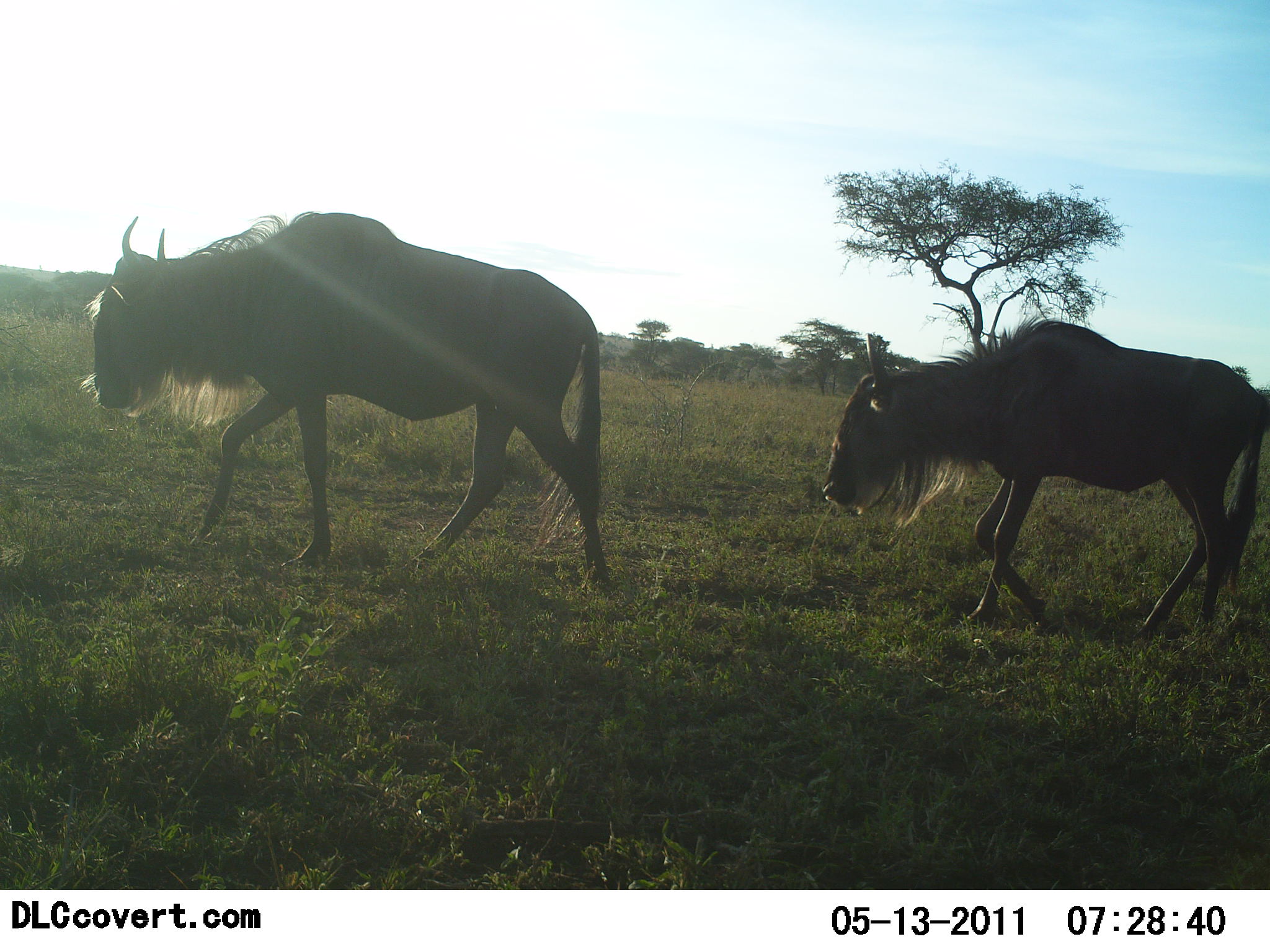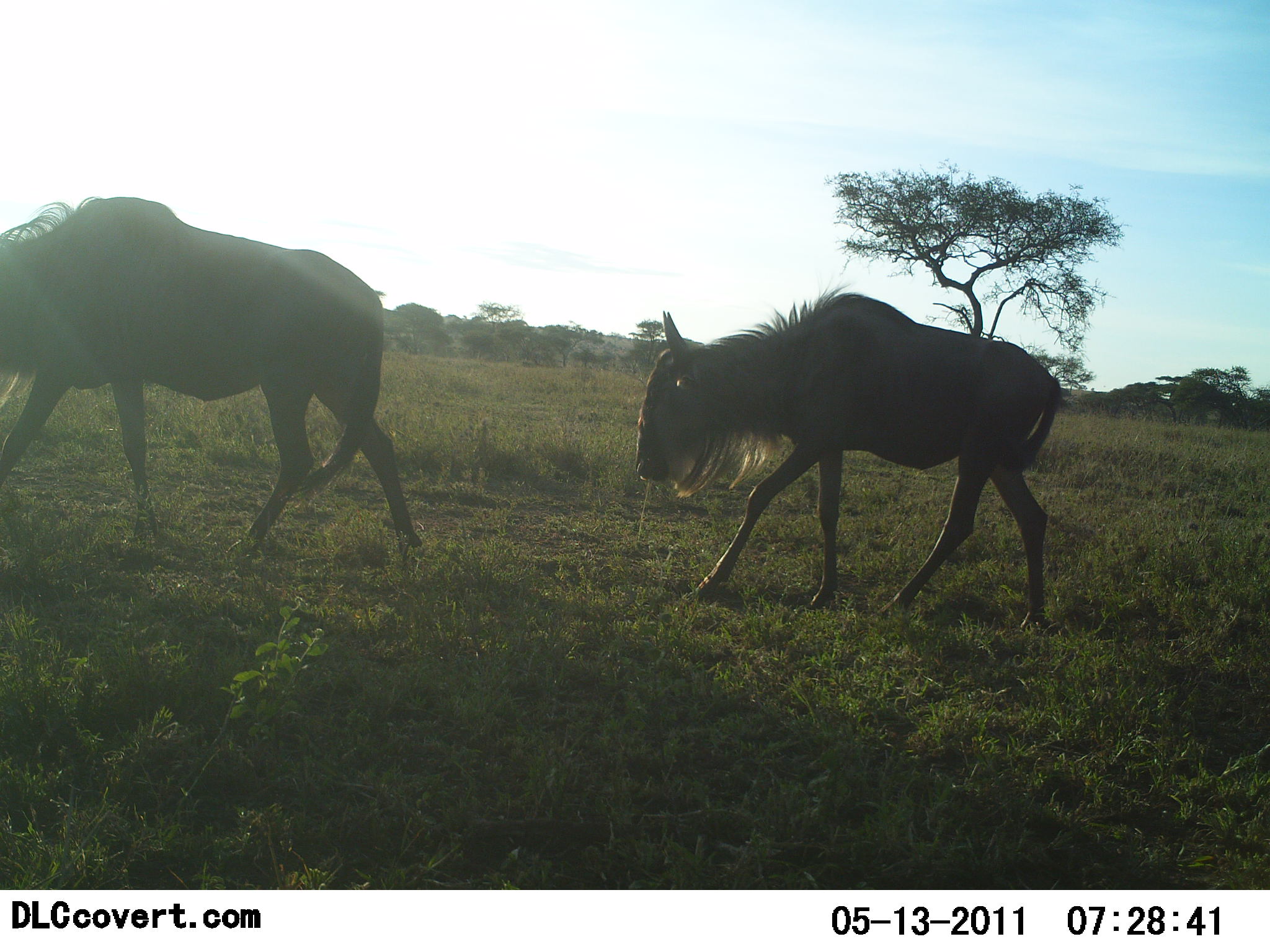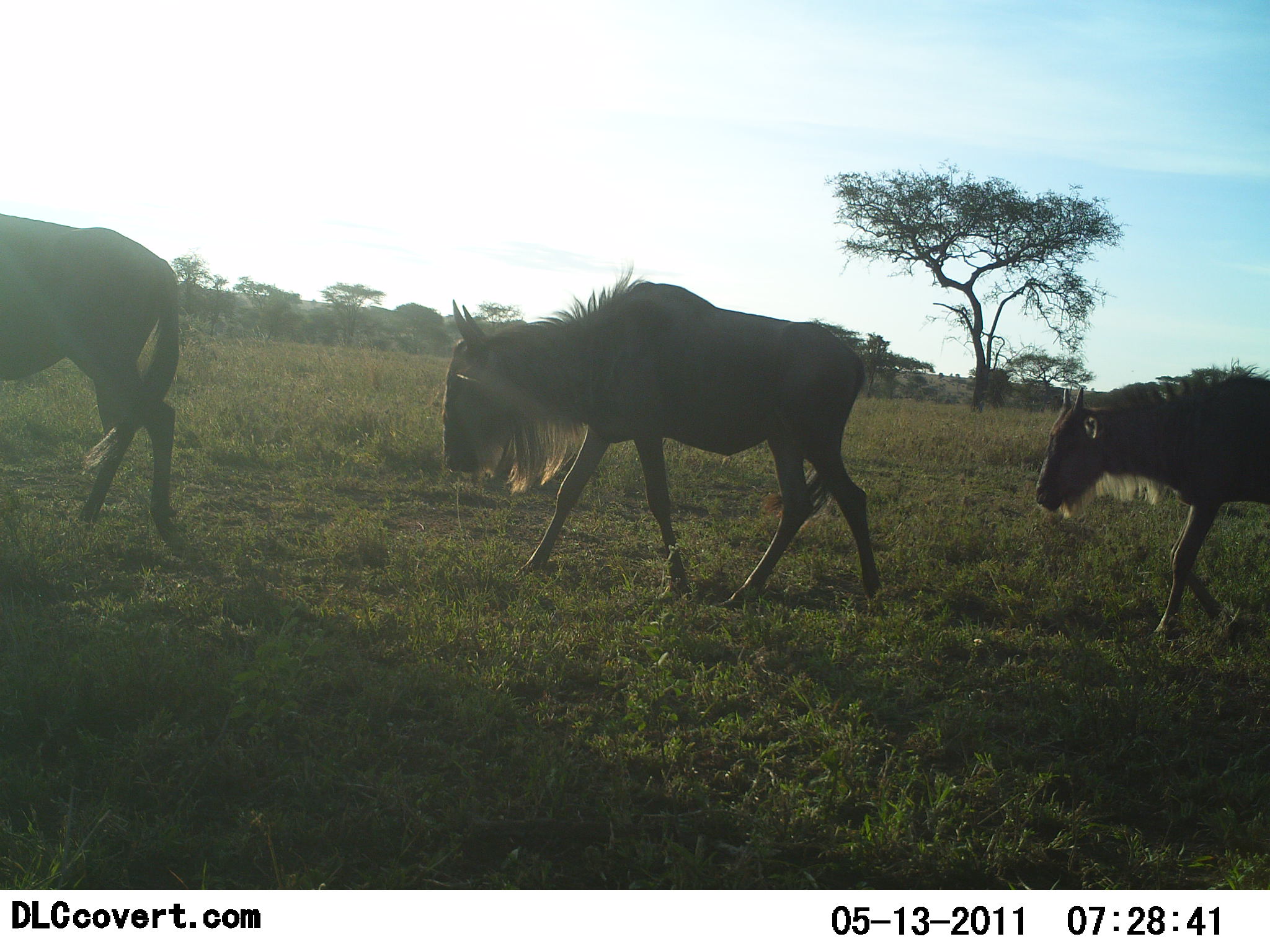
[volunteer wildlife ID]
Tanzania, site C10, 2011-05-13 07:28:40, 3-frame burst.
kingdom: Animalia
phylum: Chordata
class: Mammalia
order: Artiodactyla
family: Bovidae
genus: Connochaetes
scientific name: Connochaetes taurinus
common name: blue wildebeest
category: wildebeest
Wildebeest (blue wildebeest) (Connochaetes taurinus), count 2. Behavior (volunteer vote fractions): standing 0%, resting 0%, moving 100%, interacting 0%. Young present (vote fraction): 9%. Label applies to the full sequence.